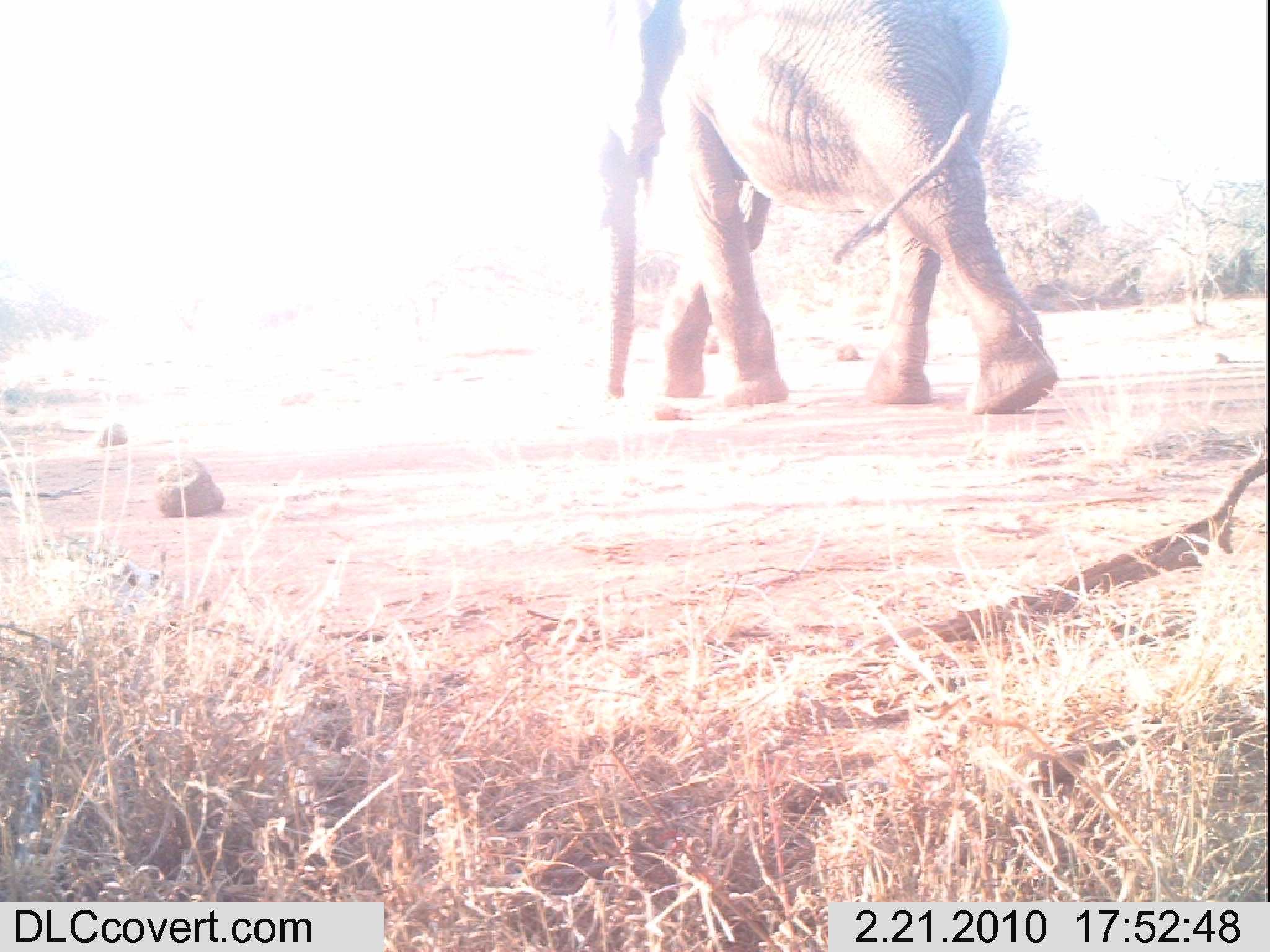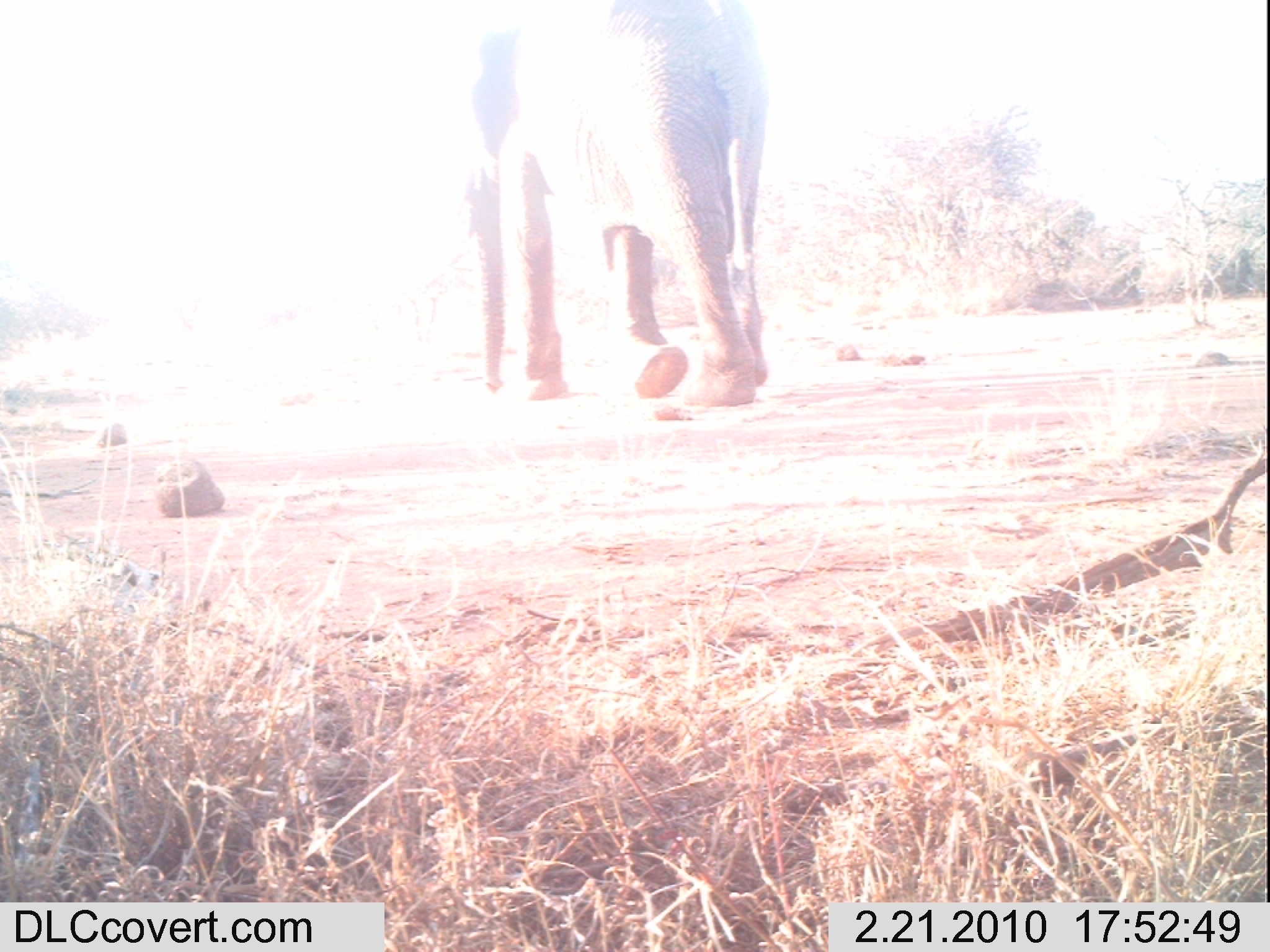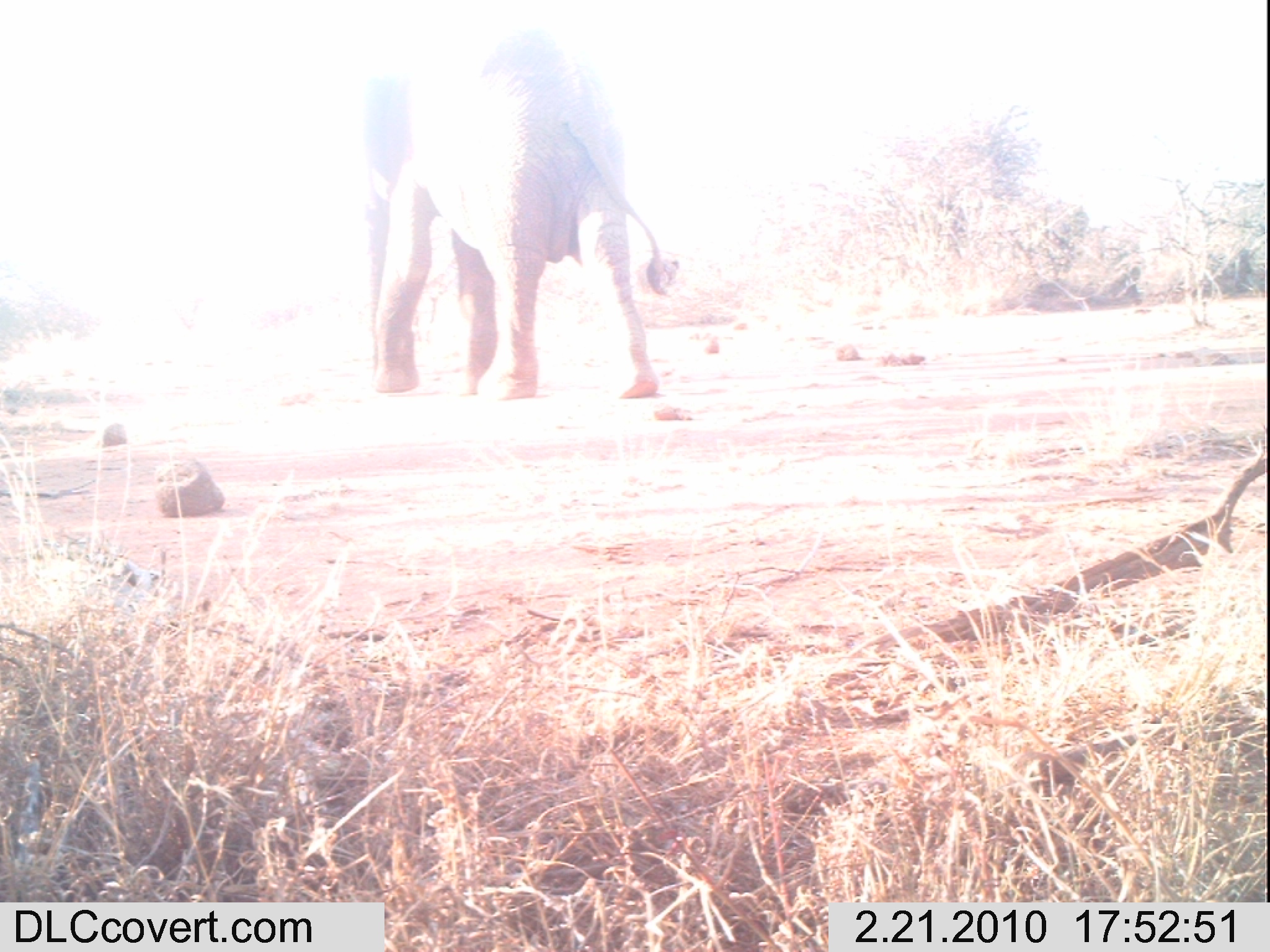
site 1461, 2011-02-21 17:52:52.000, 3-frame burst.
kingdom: Animalia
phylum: Chordata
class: Mammalia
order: Proboscidea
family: Elephantidae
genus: Loxodonta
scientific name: Loxodonta africana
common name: african bush elephant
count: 1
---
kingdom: Animalia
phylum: Chordata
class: Mammalia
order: Artiodactyla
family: Bovidae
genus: Madoqua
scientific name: Madoqua guentheri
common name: günther's dik-dik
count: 1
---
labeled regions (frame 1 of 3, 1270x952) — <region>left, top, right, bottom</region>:
loxodonta africana: <region>592, 0, 1059, 417</region>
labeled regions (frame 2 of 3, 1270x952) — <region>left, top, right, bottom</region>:
loxodonta africana: <region>462, 0, 764, 407</region>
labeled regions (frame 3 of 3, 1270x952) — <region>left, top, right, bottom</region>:
madoqua guentheri: <region>352, 19, 675, 397</region>